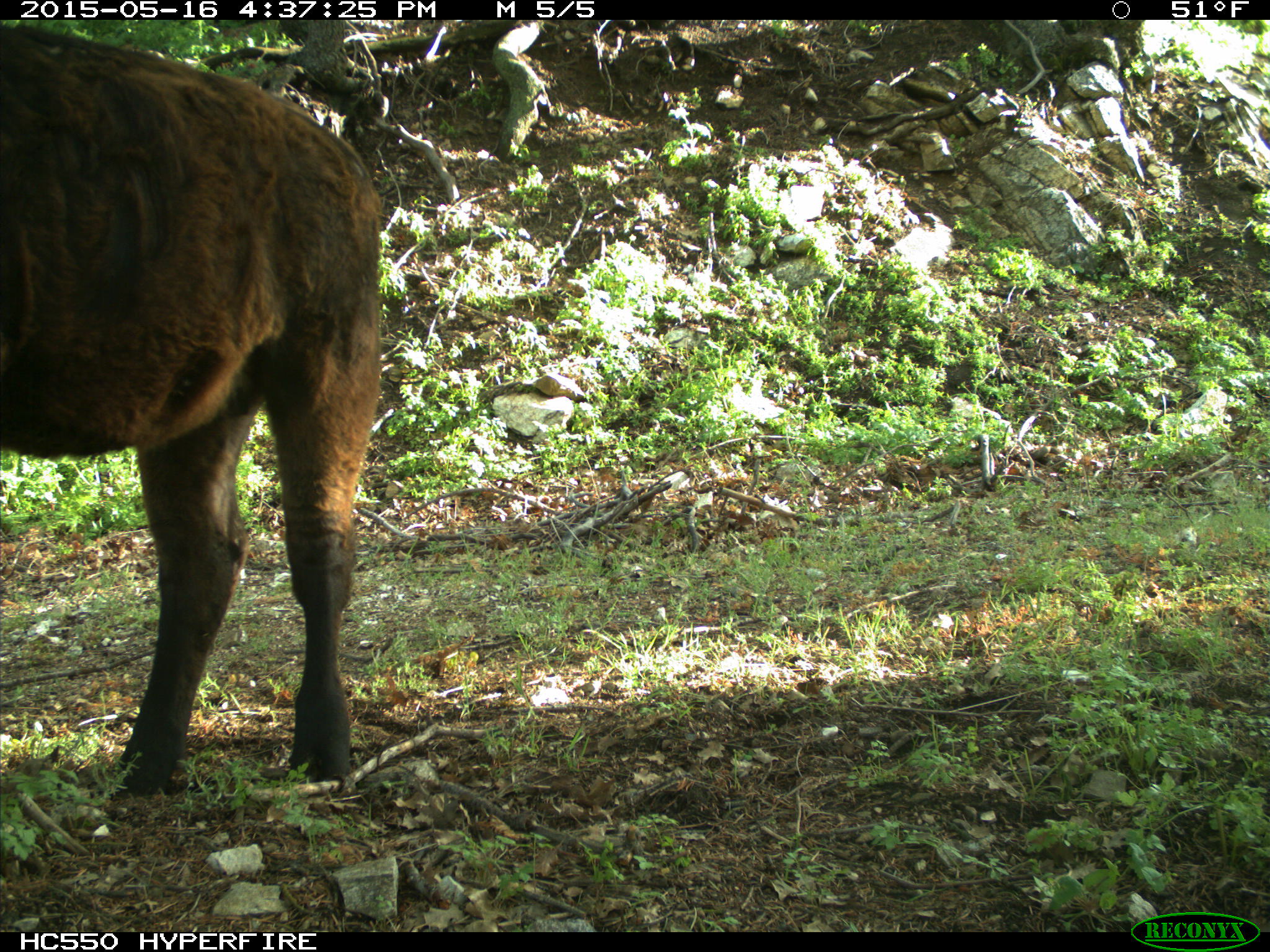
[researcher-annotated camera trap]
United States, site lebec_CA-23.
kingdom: Animalia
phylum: Chordata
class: Mammalia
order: Artiodactyla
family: Bovidae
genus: Bos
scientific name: Bos taurus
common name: domestic cow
Bos taurus (domestic cow).